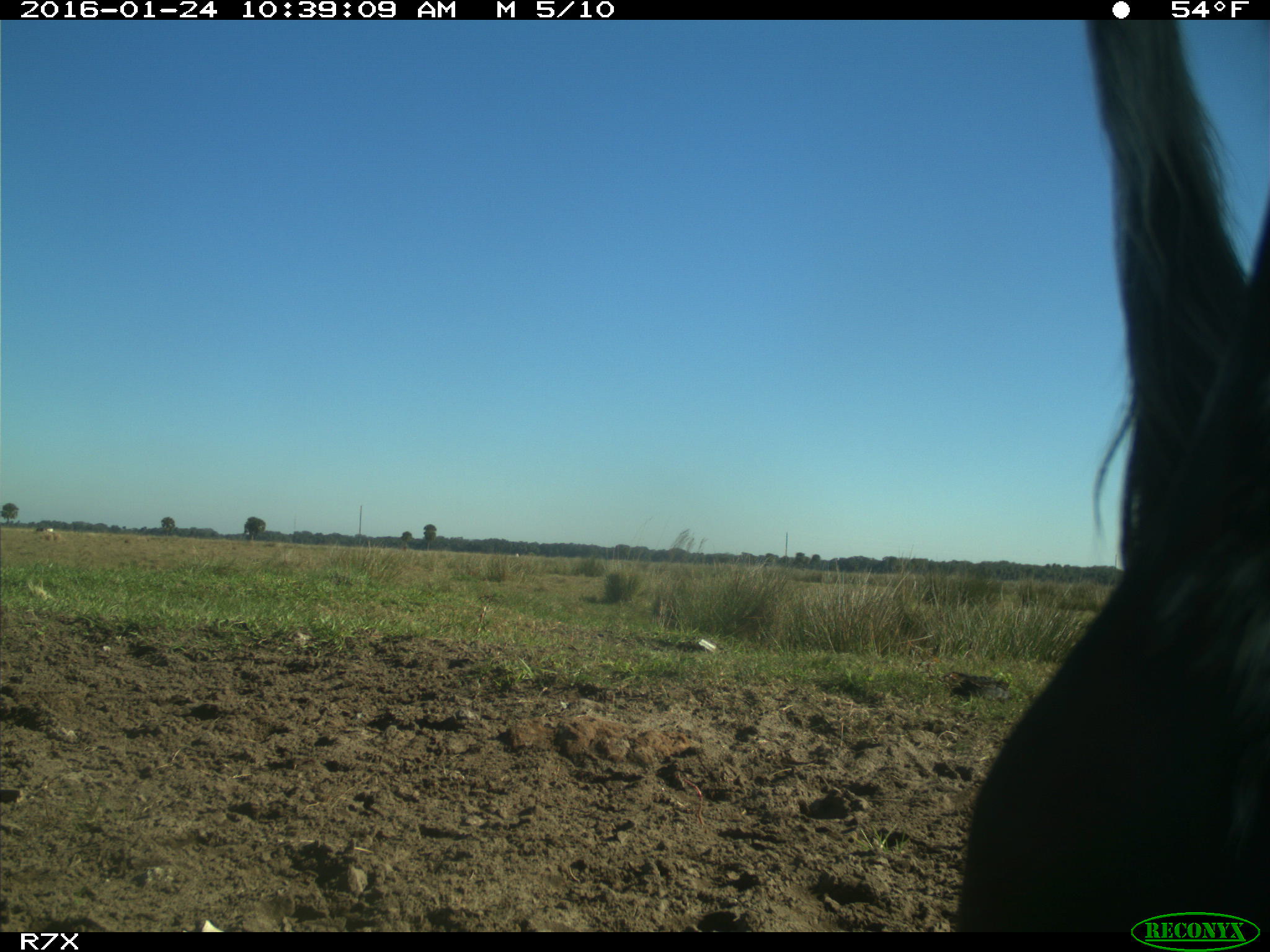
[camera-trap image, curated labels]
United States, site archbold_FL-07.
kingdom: Animalia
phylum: Chordata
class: Mammalia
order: Artiodactyla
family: Bovidae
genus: Bos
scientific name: Bos taurus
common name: domestic cow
Bos taurus (domestic cow).